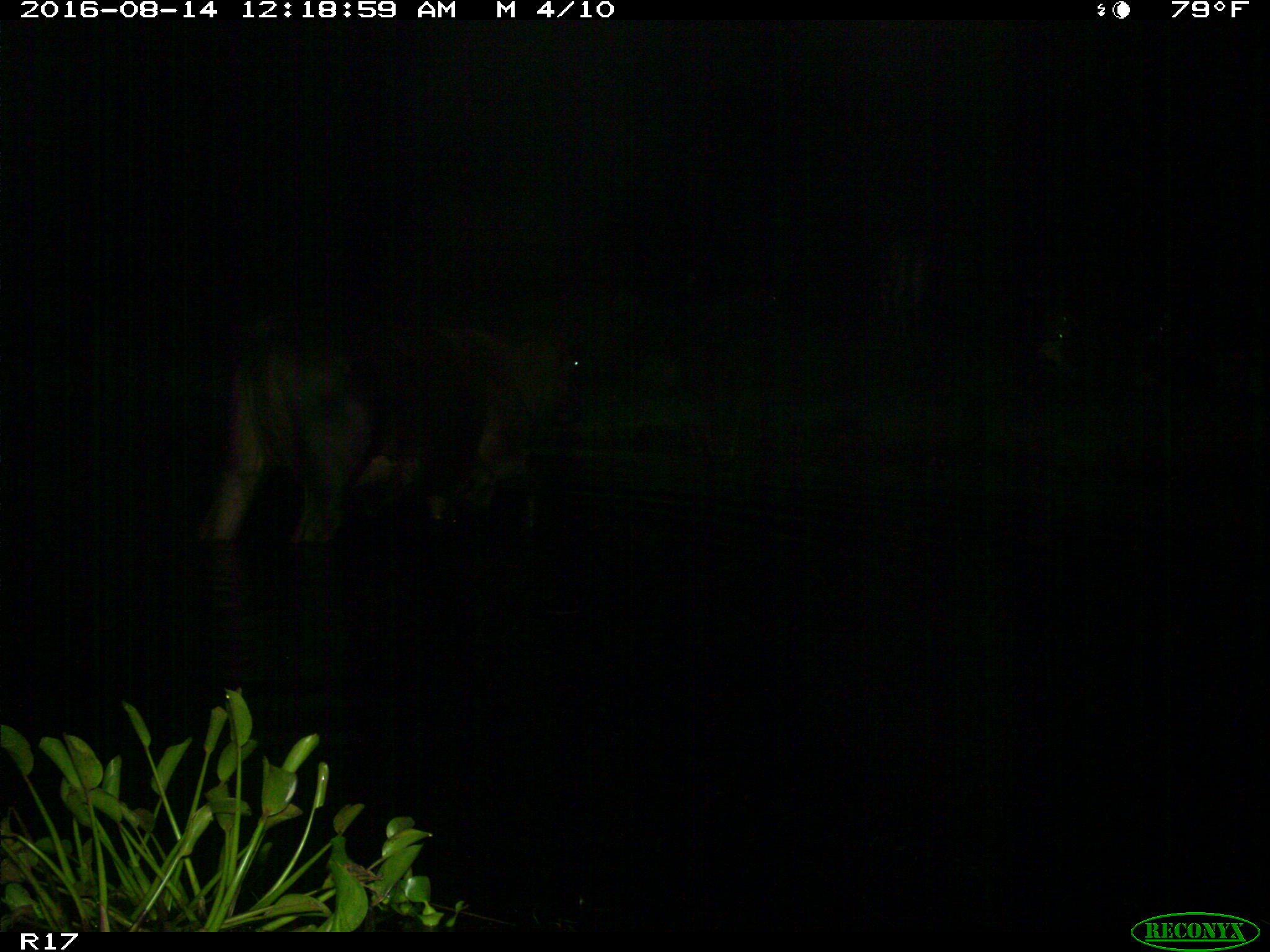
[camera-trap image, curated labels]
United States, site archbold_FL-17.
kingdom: Animalia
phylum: Chordata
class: Mammalia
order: Artiodactyla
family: Bovidae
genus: Bos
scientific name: Bos taurus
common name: domestic cow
Bos taurus (domestic cow).